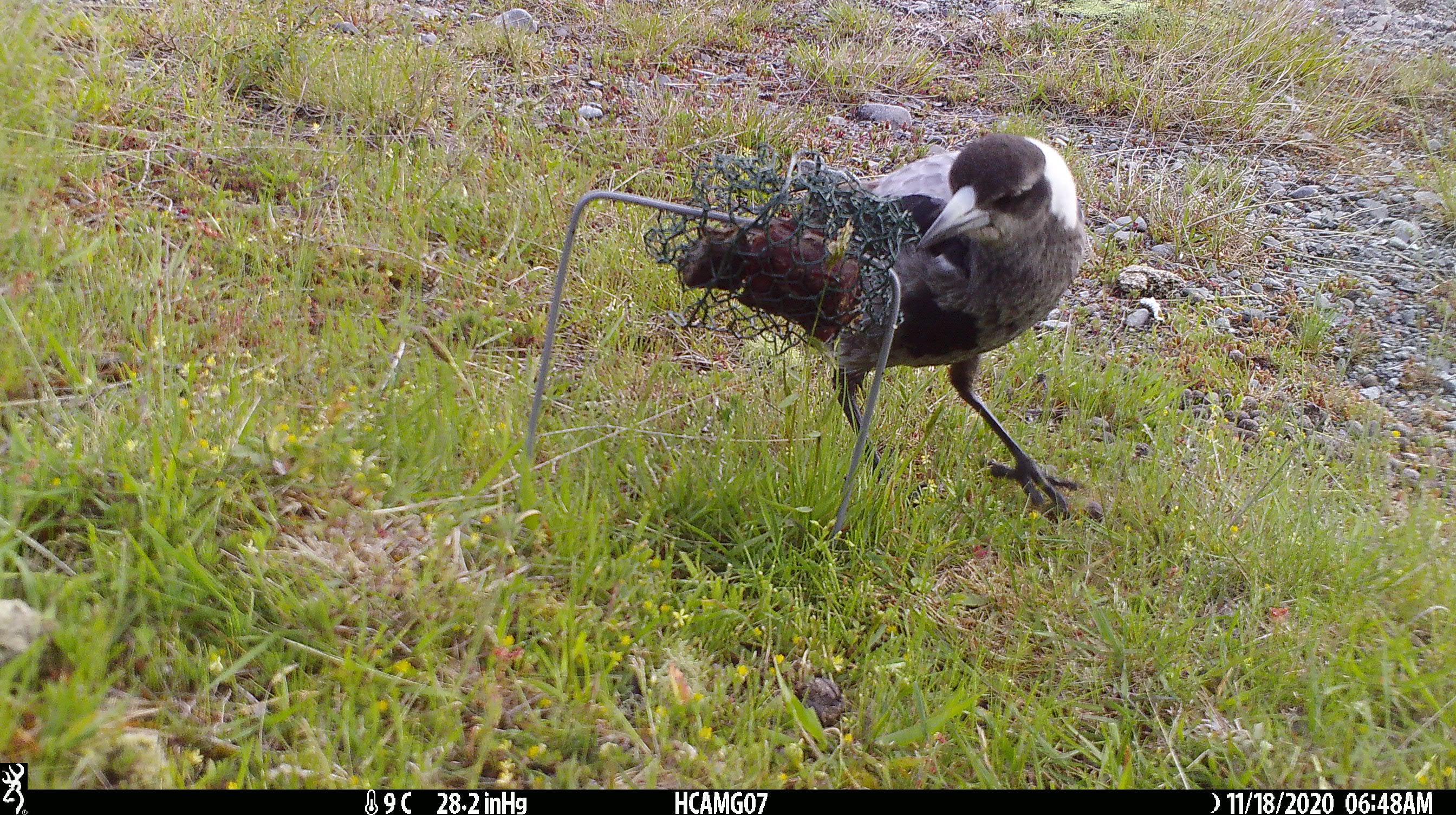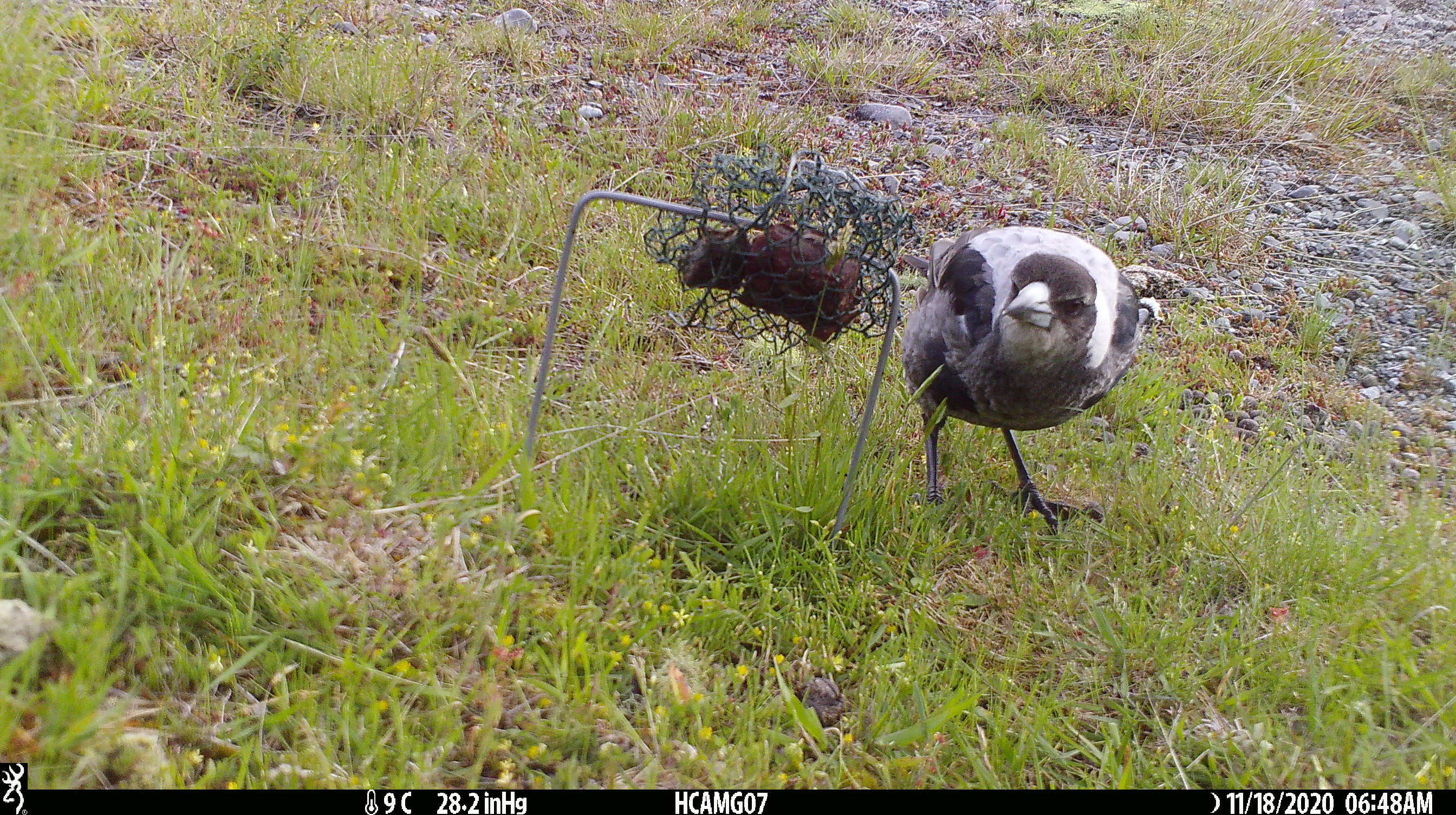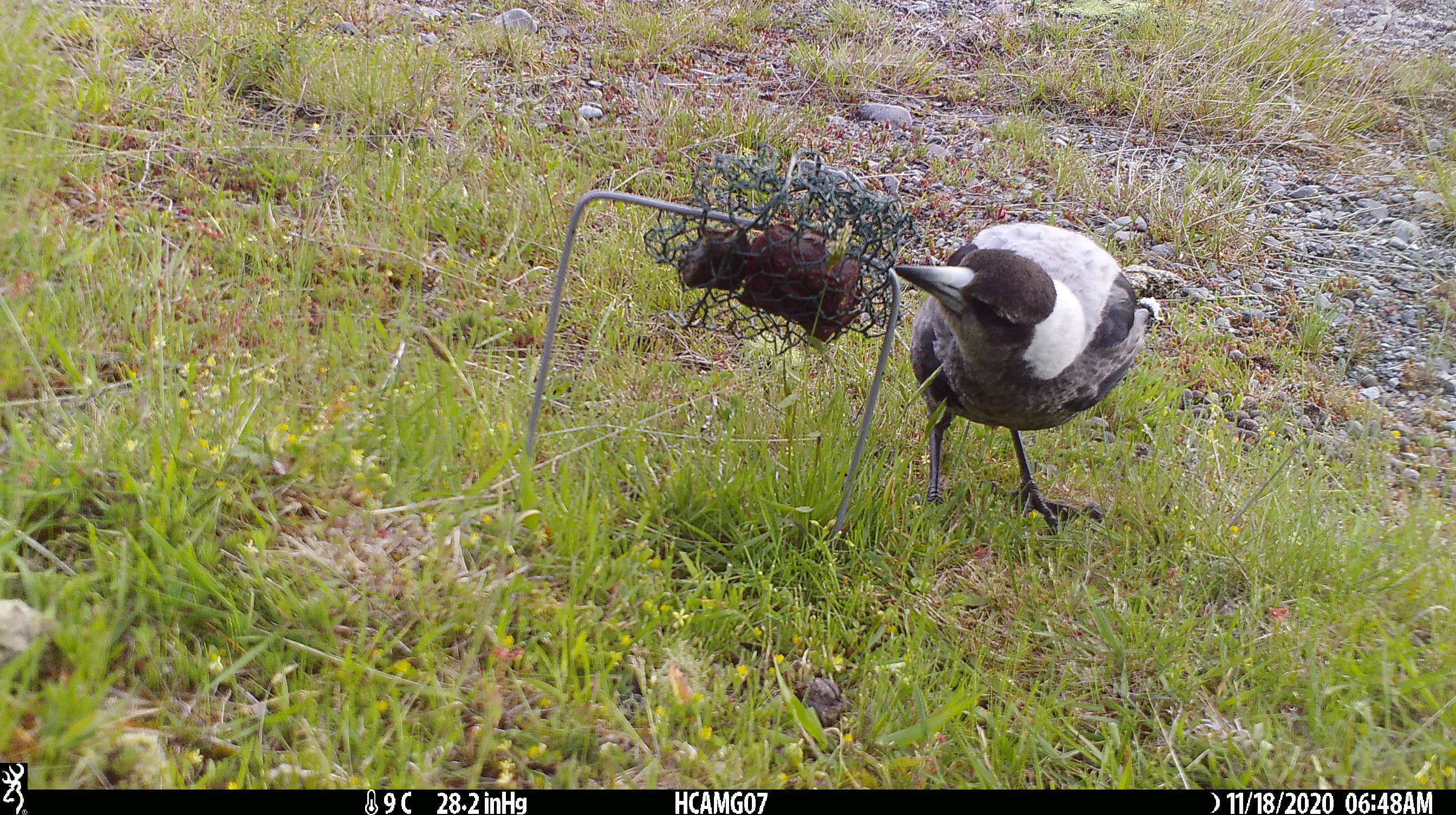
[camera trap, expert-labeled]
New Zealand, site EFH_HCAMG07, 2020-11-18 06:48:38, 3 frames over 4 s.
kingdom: Animalia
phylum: Chordata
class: Aves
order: Passeriformes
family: Artamidae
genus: Gymnorhina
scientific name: Gymnorhina tibicen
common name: australian magpie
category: magpie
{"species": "magpie (australian magpie) (Gymnorhina tibicen)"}